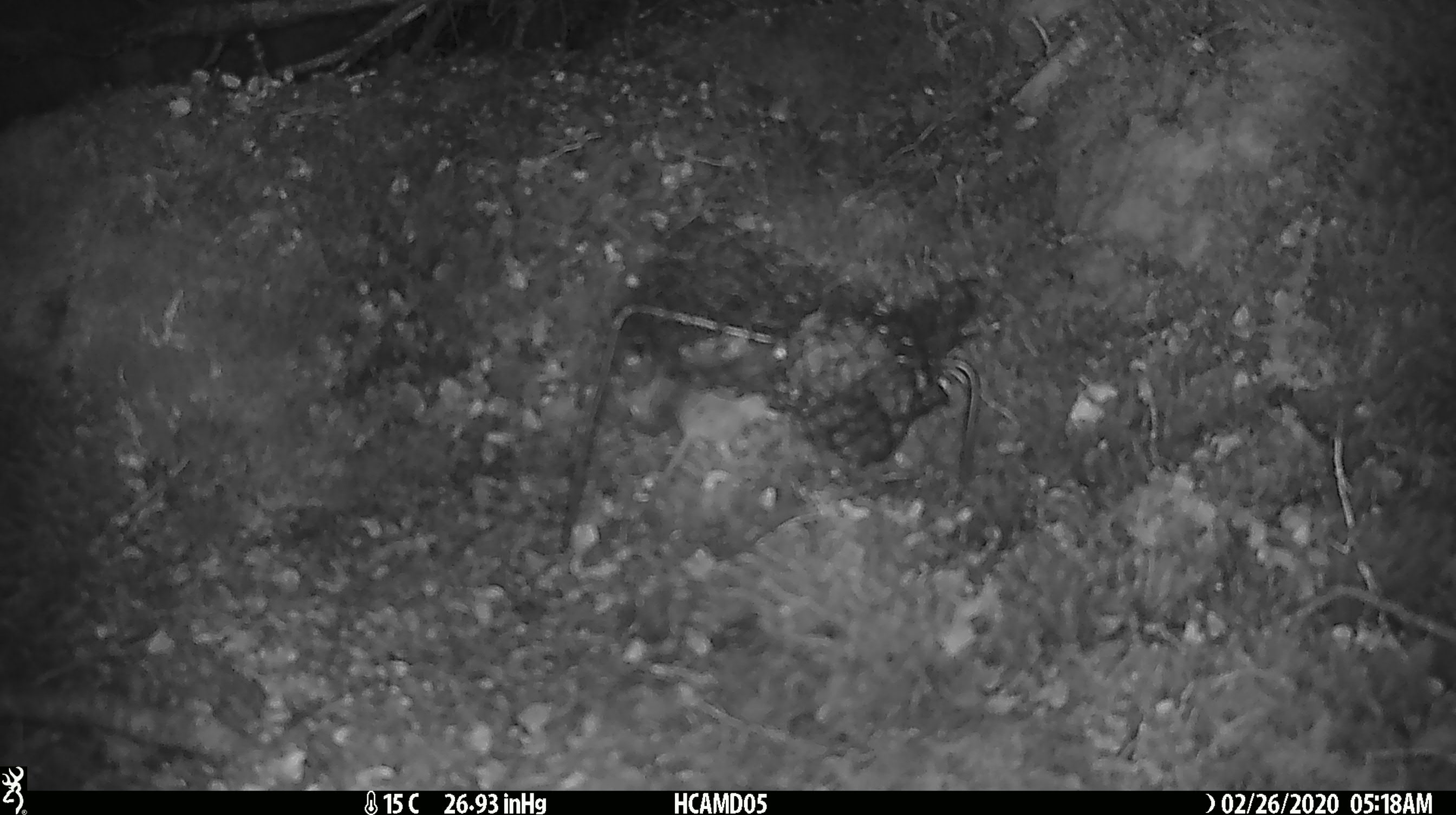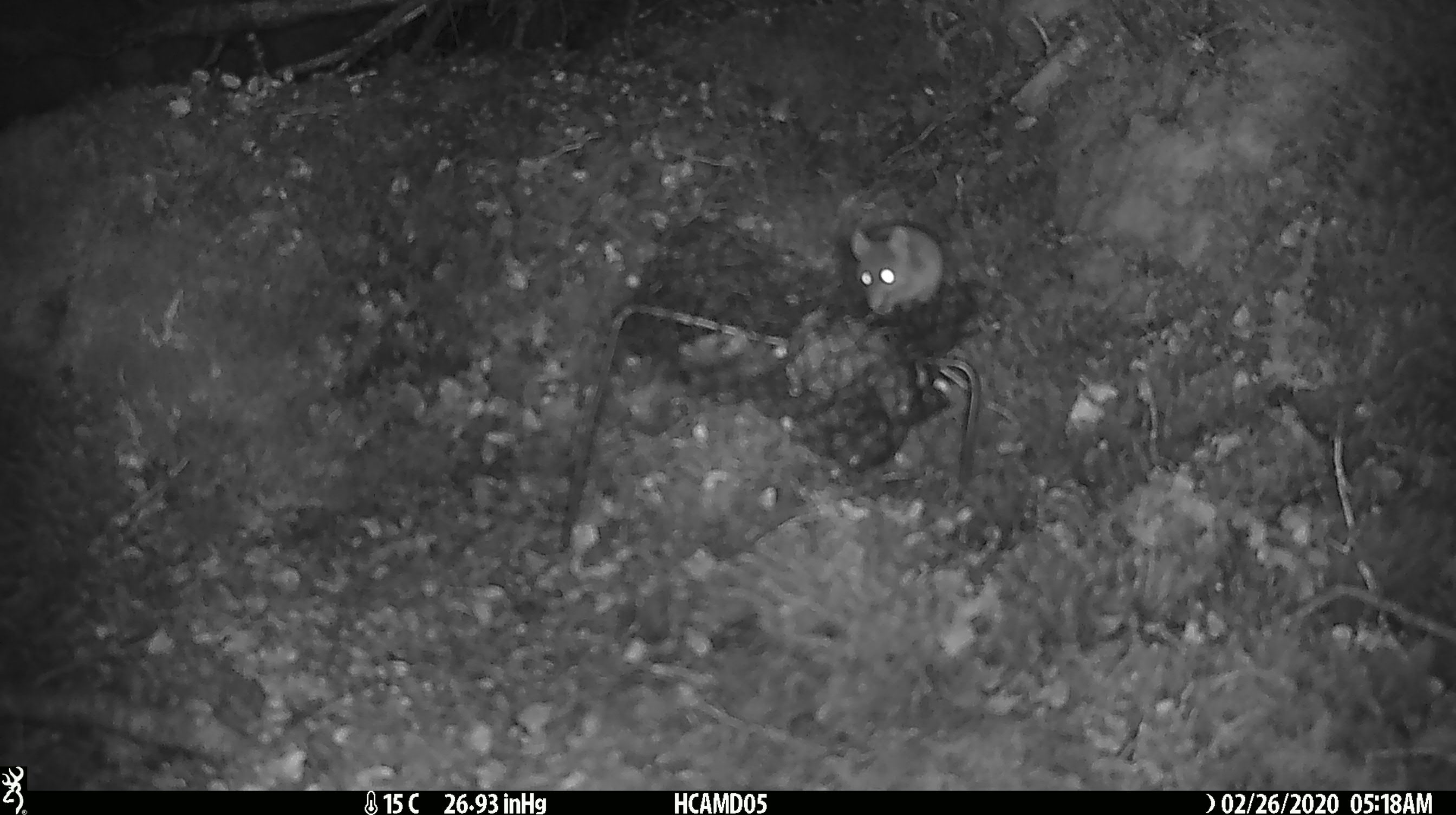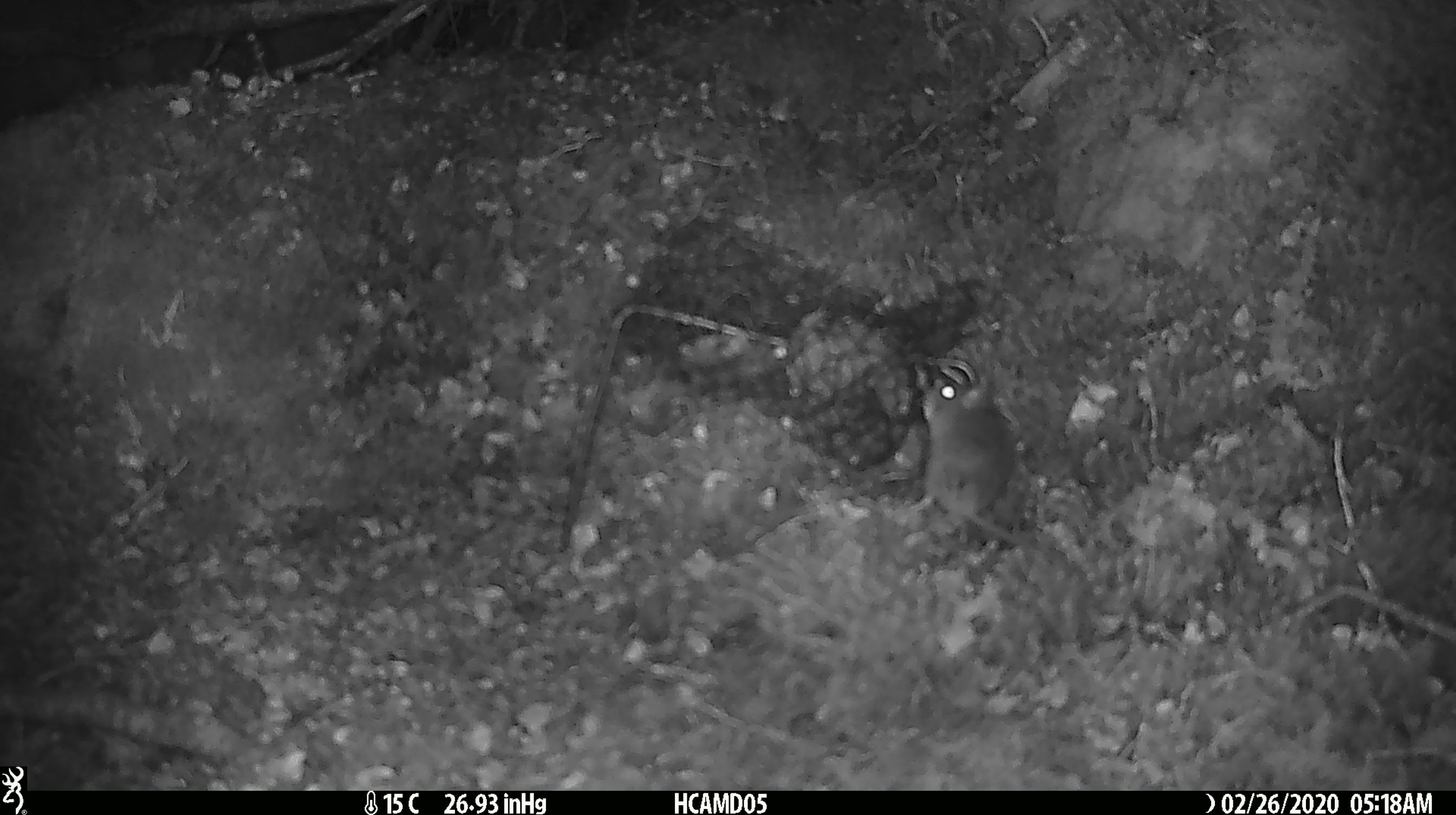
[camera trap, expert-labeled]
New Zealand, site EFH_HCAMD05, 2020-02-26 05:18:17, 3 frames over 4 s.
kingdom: Animalia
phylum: Chordata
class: Mammalia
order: Rodentia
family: Muridae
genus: Mus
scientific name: Mus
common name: mouse